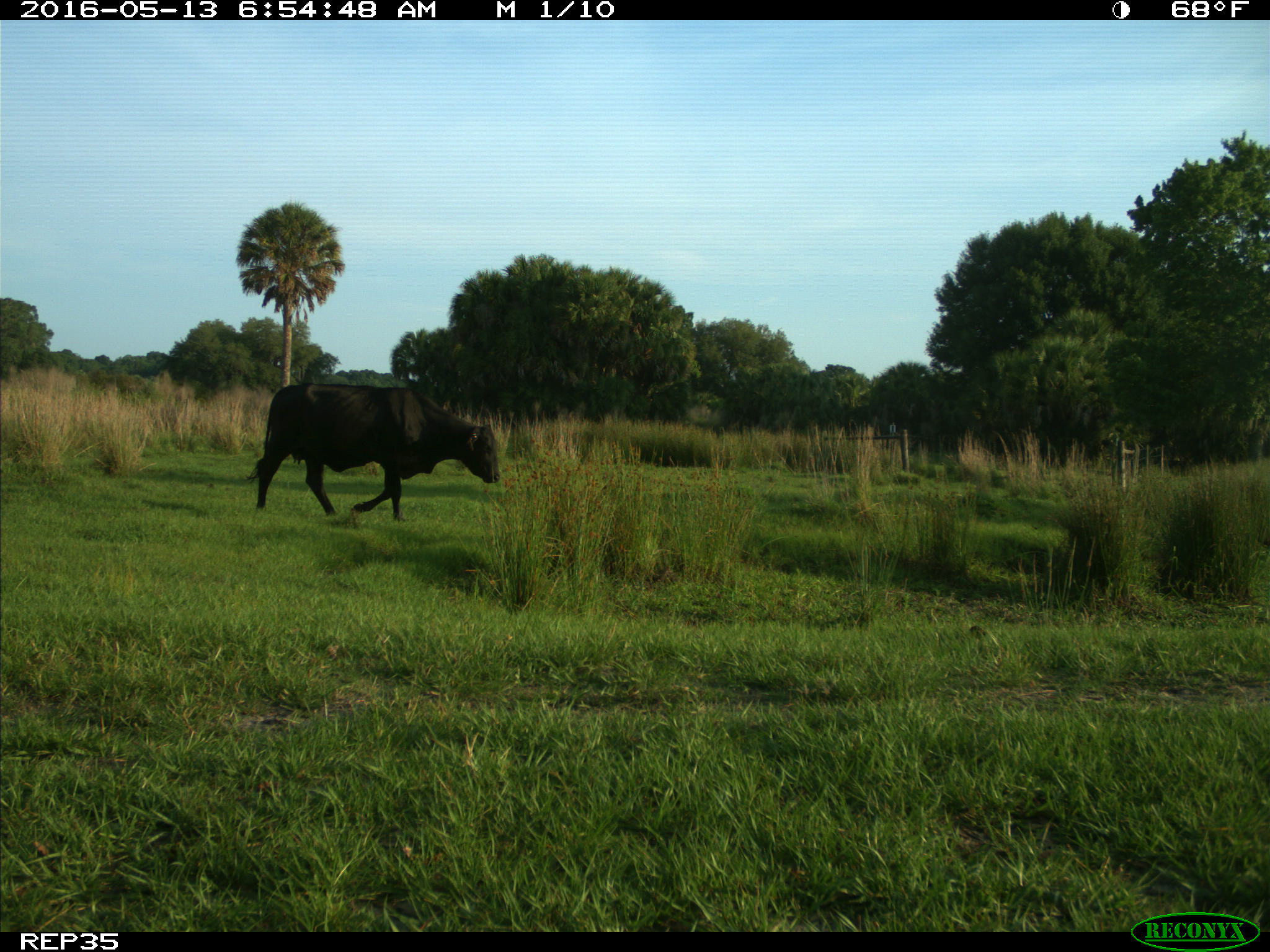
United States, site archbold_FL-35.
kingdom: Animalia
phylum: Chordata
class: Mammalia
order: Artiodactyla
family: Bovidae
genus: Bos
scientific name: Bos taurus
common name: domestic cow